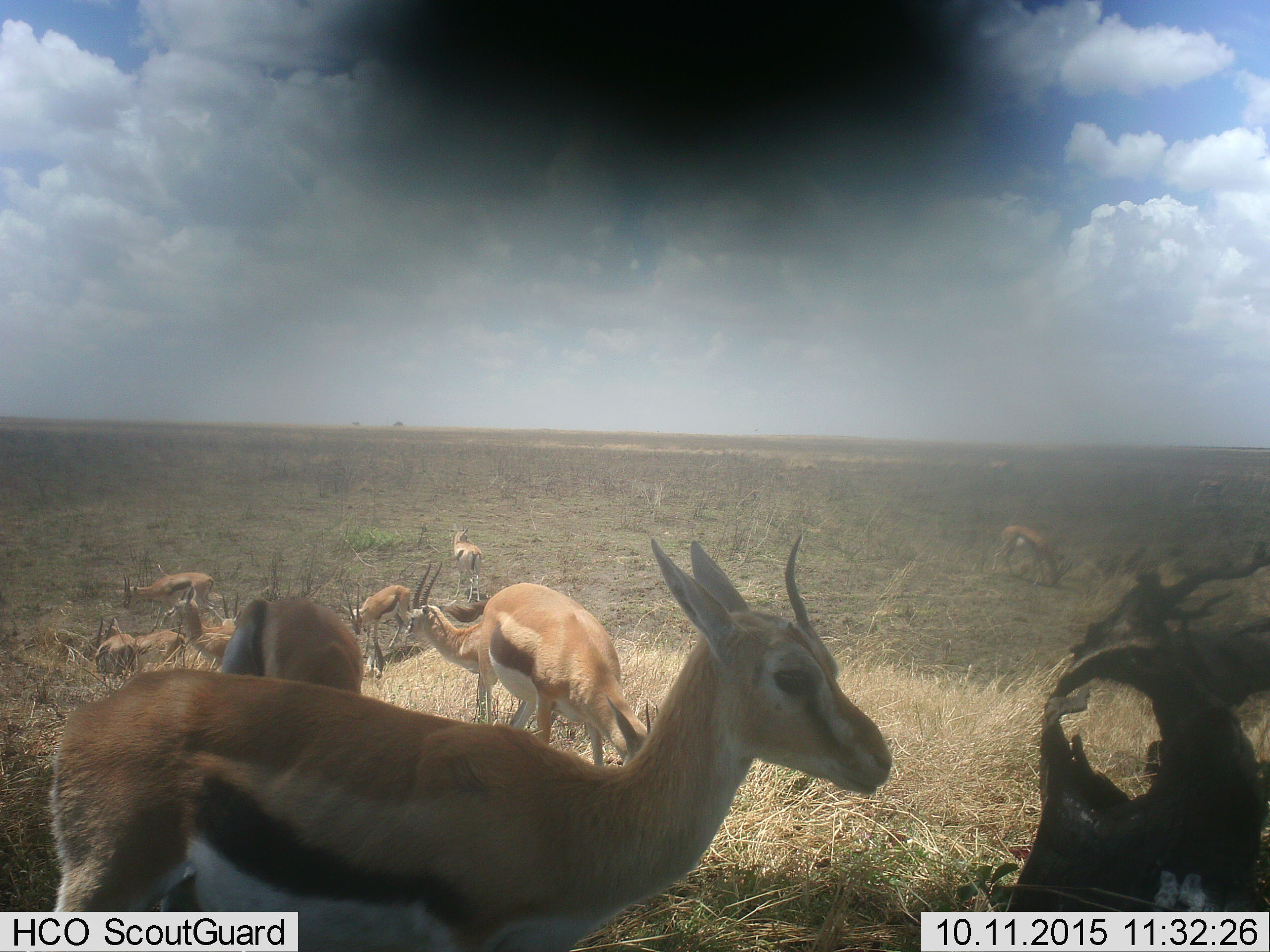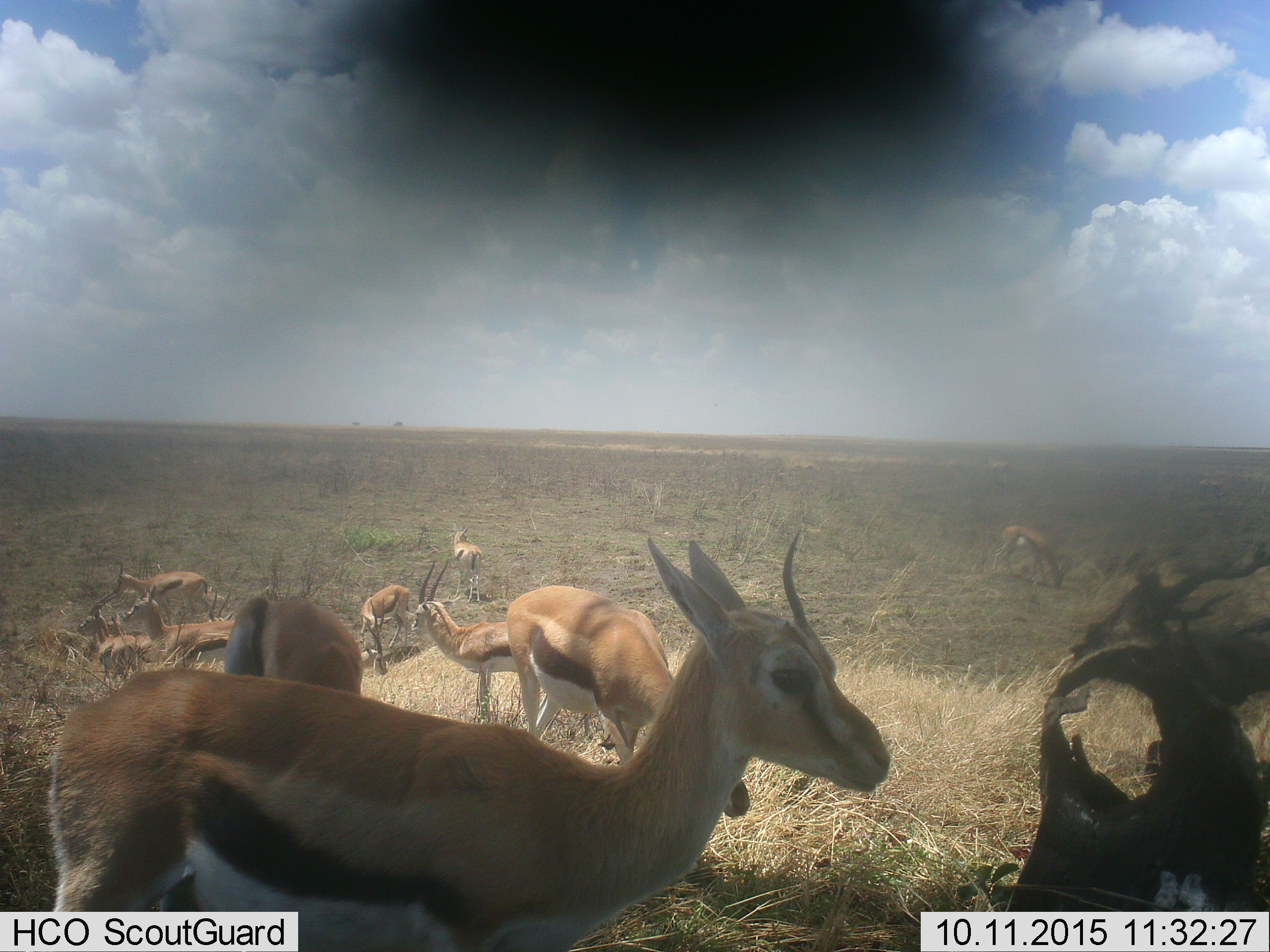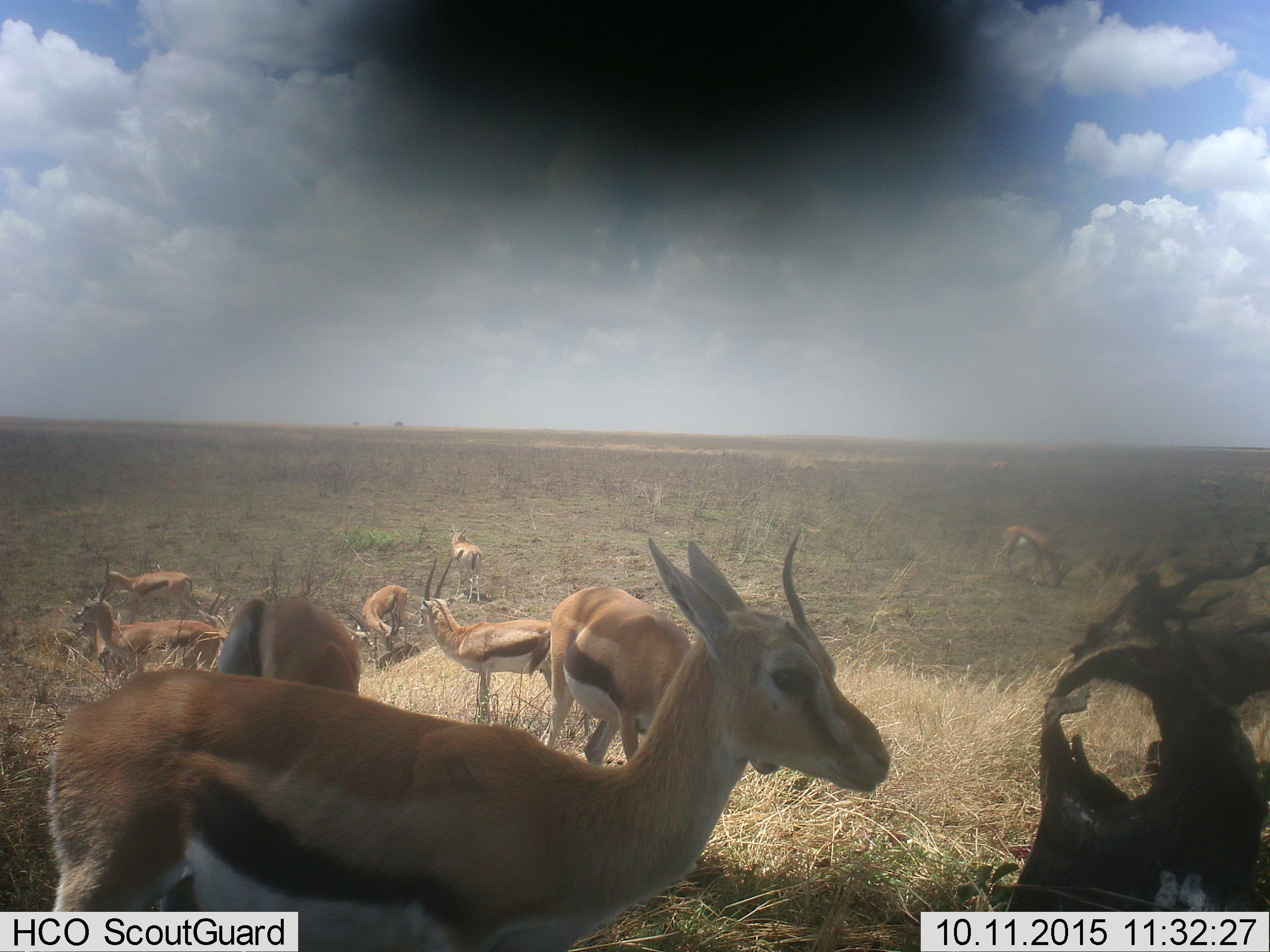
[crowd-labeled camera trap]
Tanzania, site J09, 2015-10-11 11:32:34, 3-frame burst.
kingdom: Animalia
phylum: Chordata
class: Mammalia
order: Artiodactyla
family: Bovidae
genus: Eudorcas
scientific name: Eudorcas thomsonii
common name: thomson's gazelle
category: gazellethomsons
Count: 10.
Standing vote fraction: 91%.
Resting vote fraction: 18%.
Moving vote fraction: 36%.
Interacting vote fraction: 18%.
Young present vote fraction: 9%.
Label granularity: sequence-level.